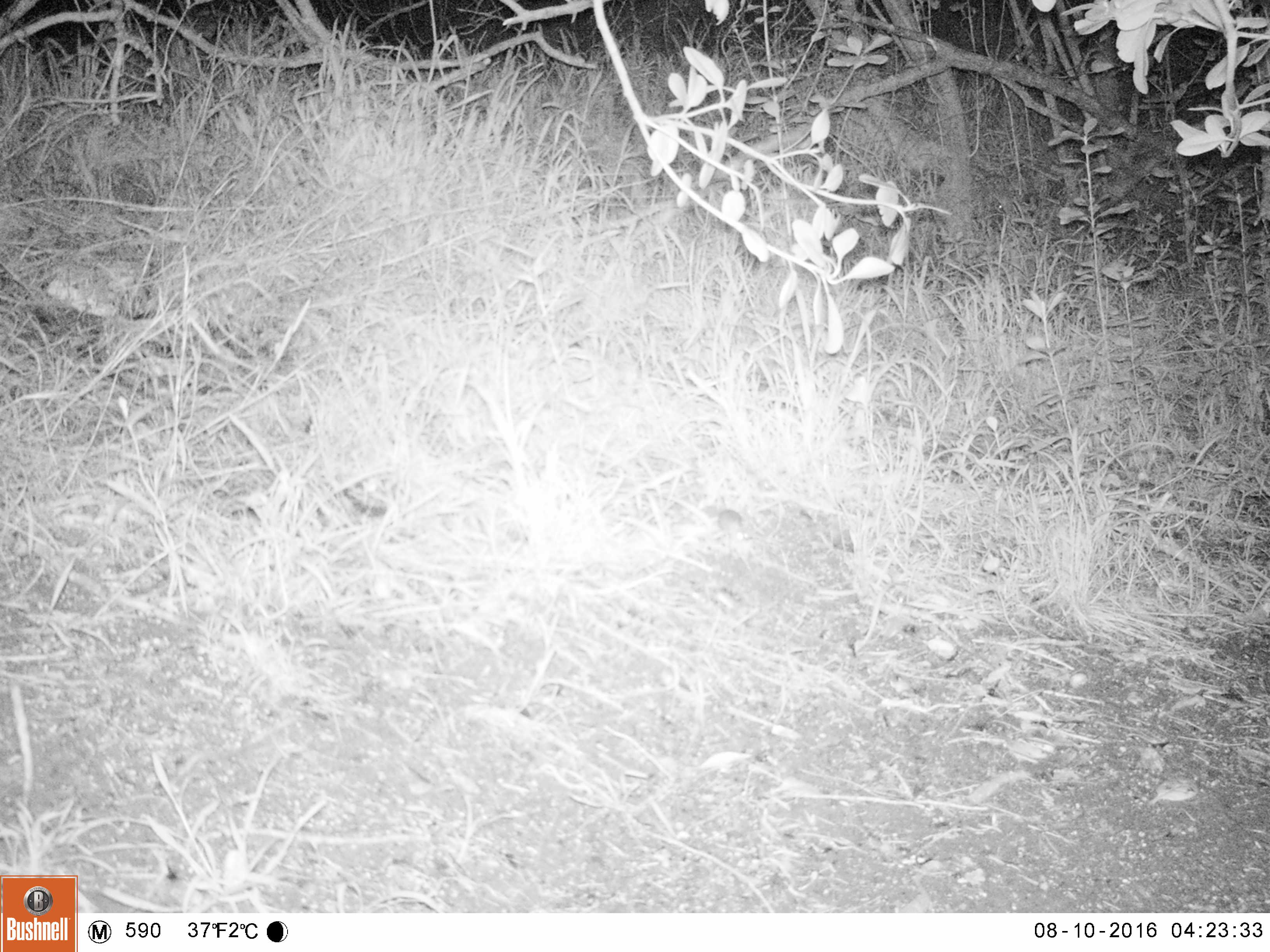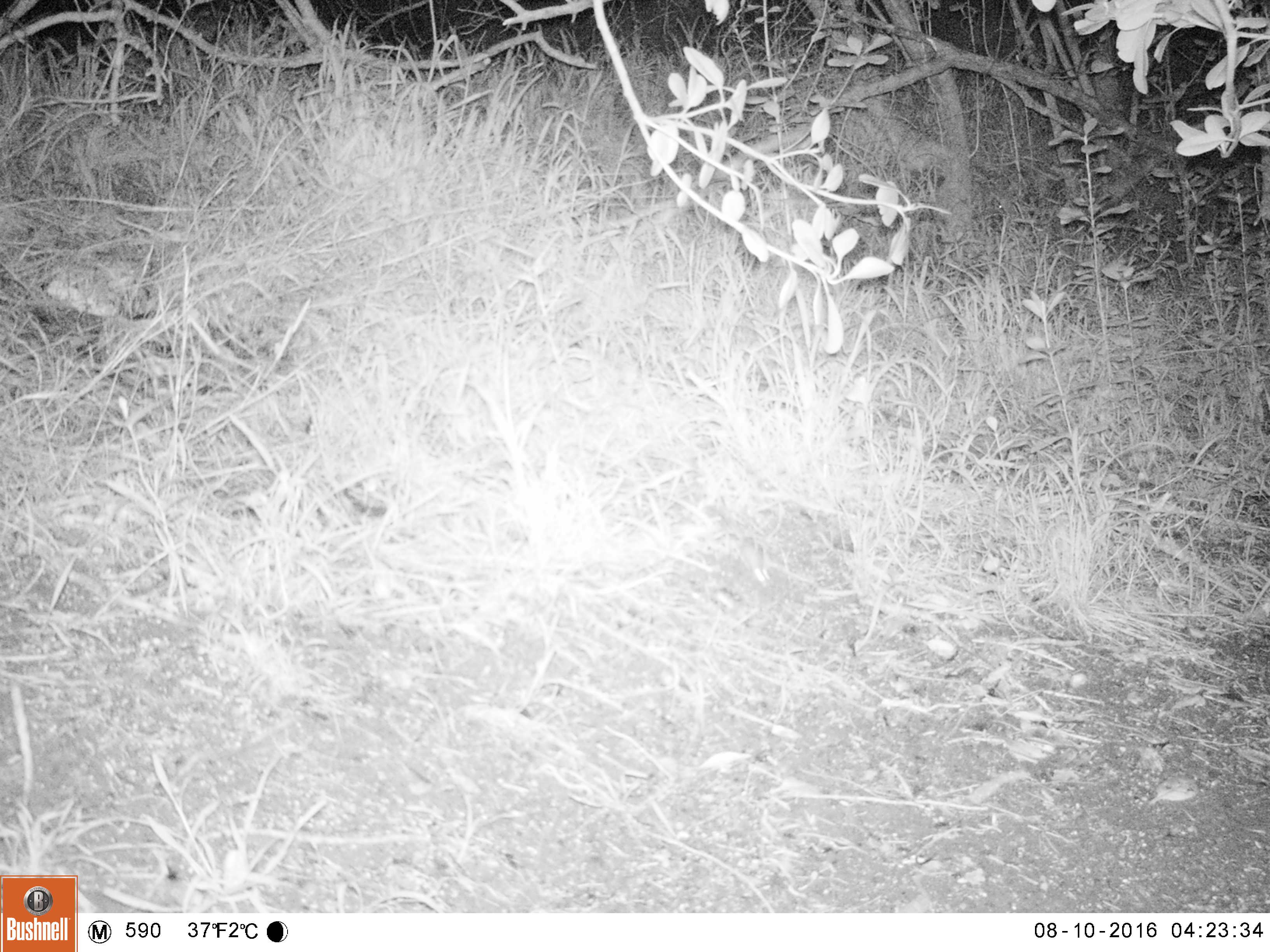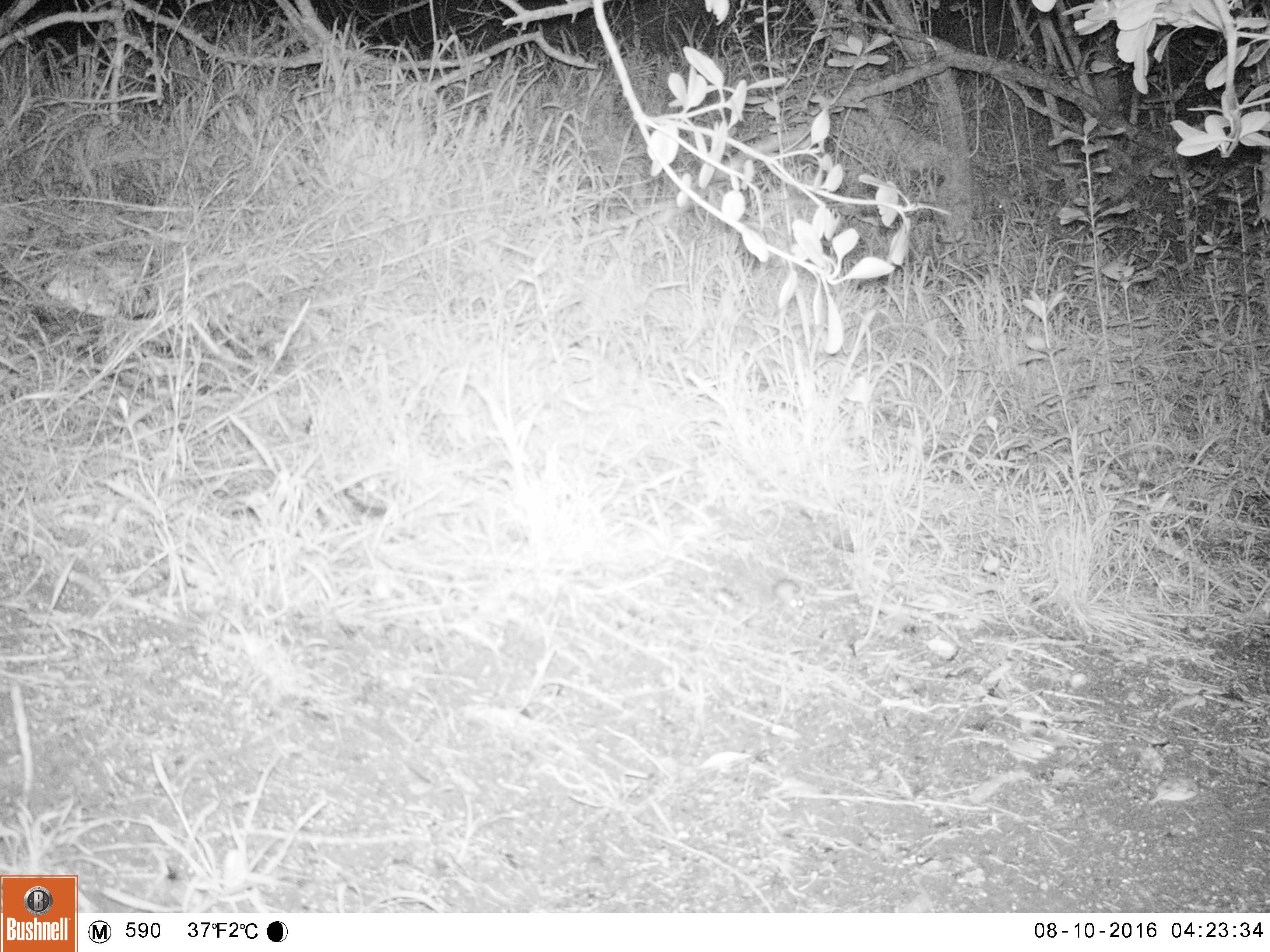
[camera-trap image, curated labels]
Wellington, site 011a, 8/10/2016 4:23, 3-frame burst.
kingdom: Animalia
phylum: Chordata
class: Mammalia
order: Rodentia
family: Muridae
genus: Mus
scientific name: Mus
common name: mouse